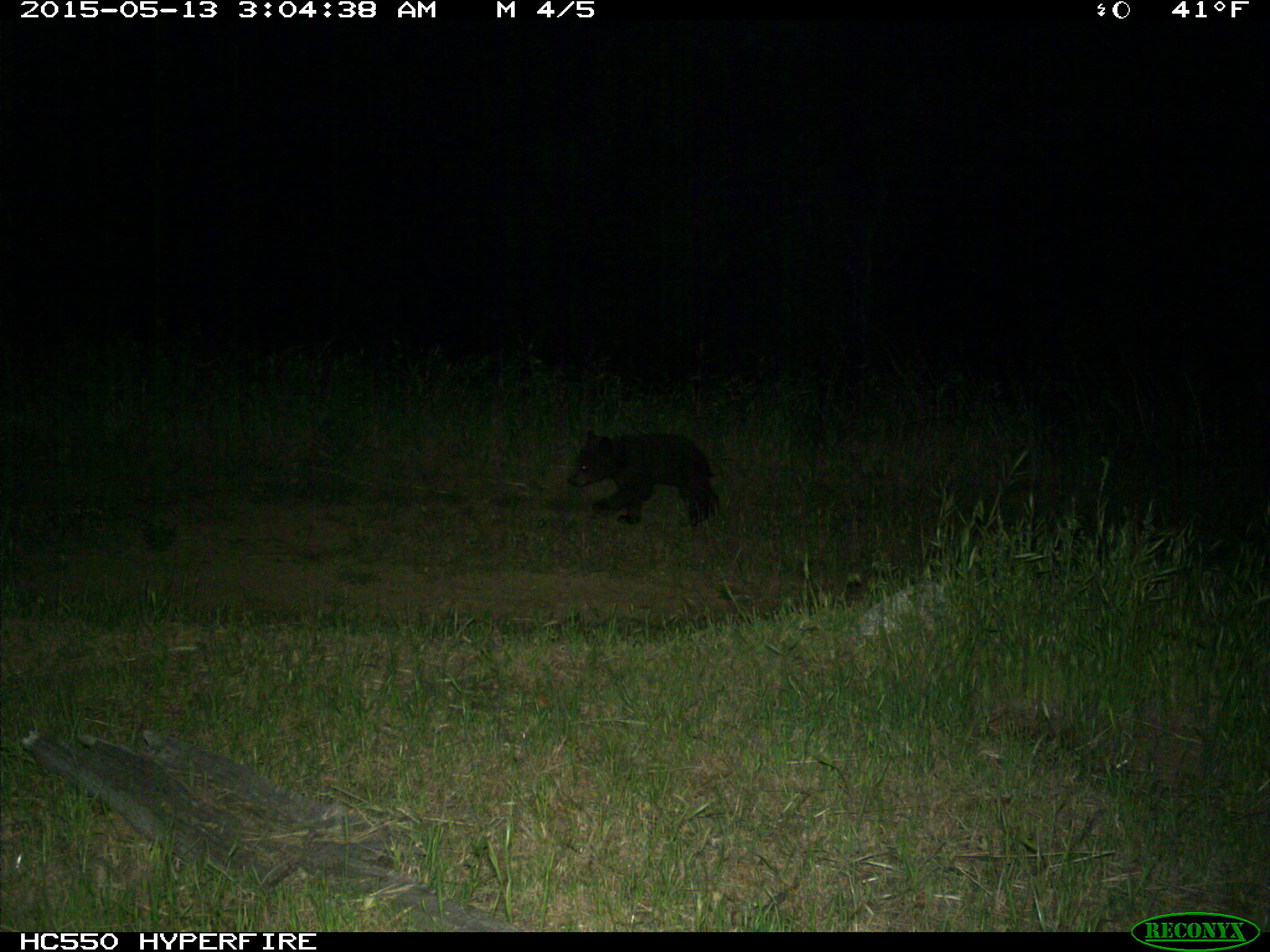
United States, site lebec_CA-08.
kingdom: Animalia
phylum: Chordata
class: Mammalia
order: Carnivora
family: Ursidae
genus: Ursus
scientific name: Ursus americanus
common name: american black bear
Ursus americanus (american black bear).